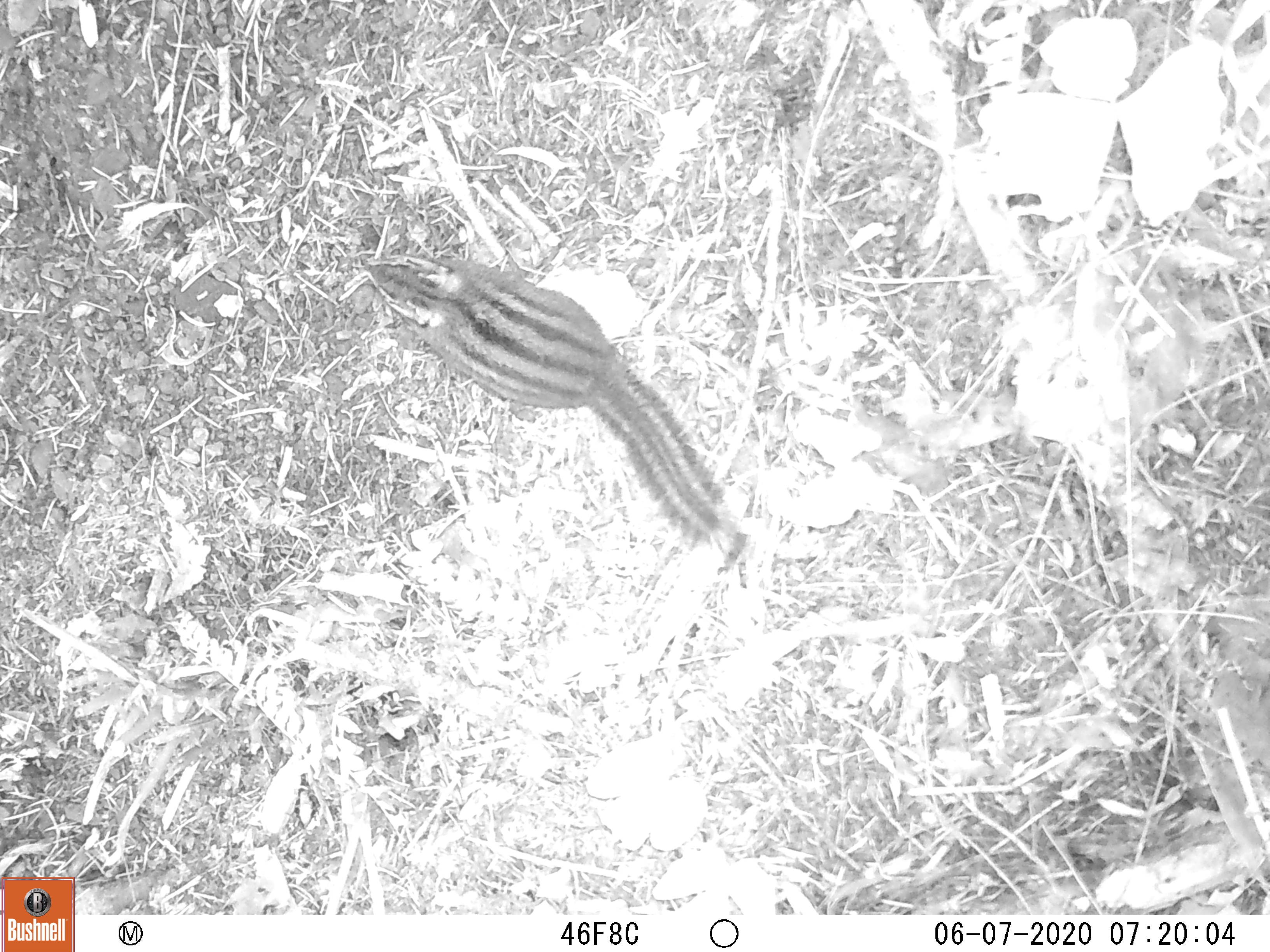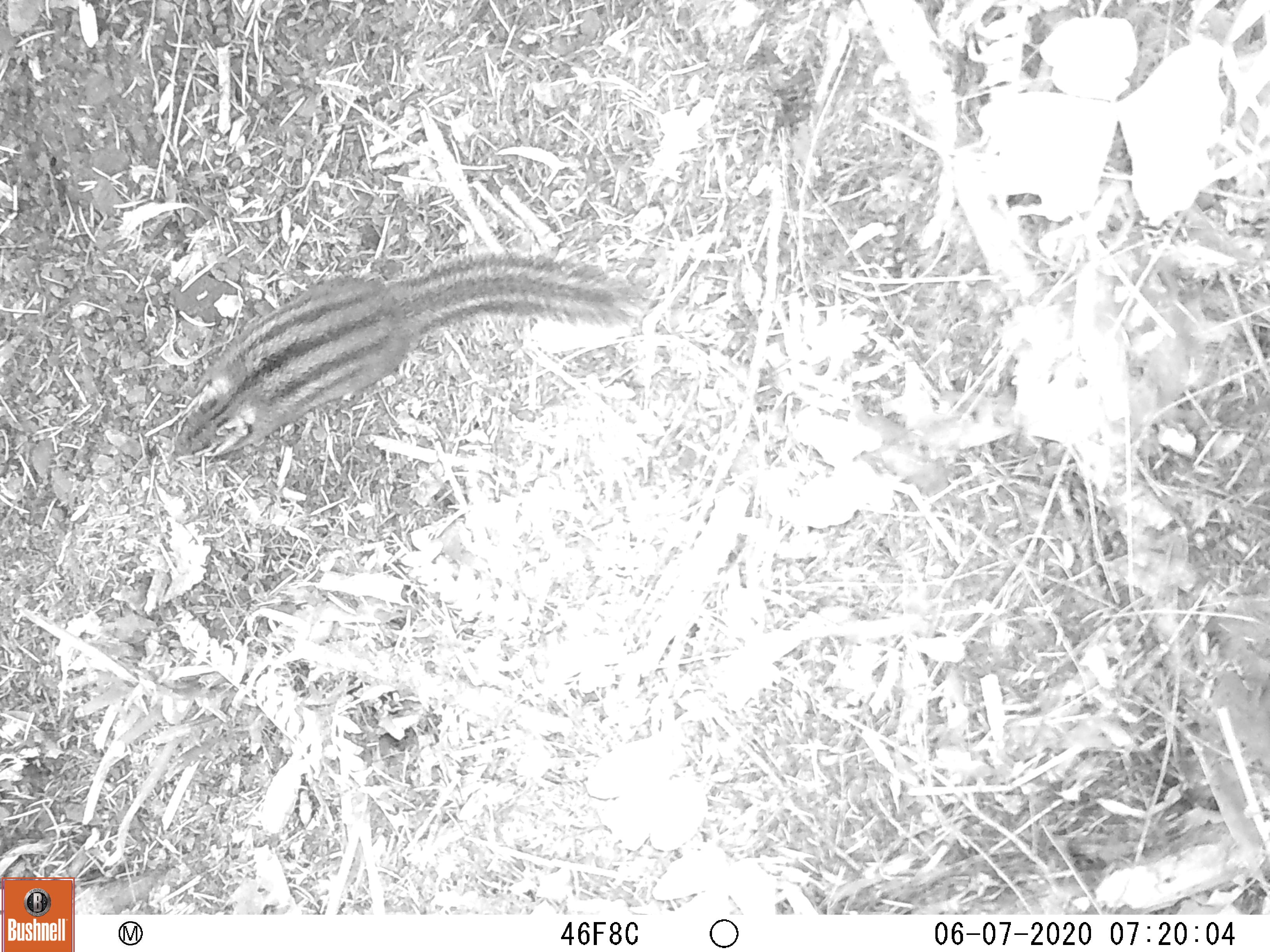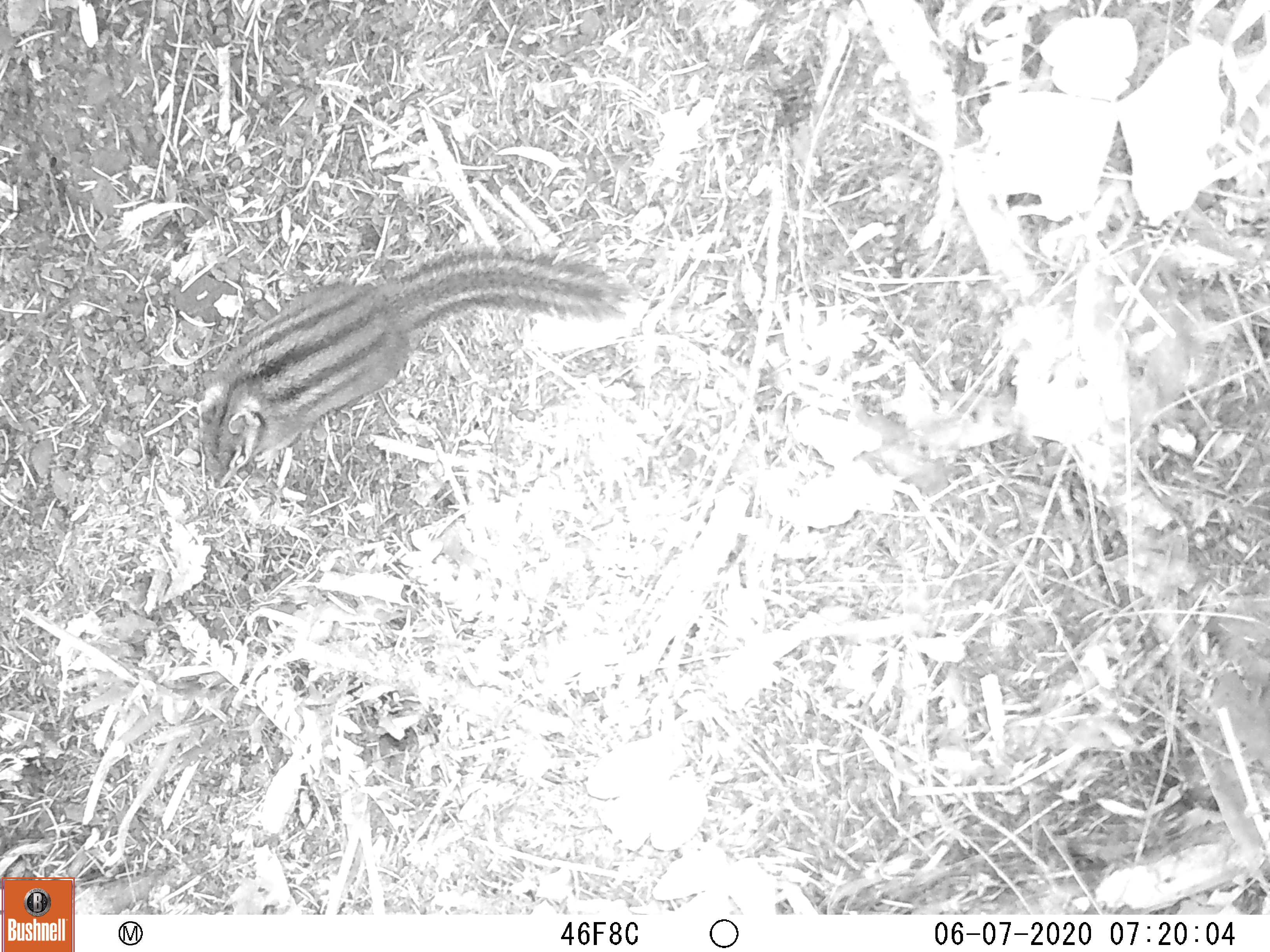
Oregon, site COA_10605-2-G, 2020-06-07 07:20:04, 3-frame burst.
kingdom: Animalia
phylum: Chordata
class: Mammalia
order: Rodentia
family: Sciuridae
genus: Neotamias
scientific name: Neotamias townsendii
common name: townsend's chipmunk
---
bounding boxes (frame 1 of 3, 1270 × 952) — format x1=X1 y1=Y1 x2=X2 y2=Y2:
townsend's chipmunk: x1=355 y1=248 x2=753 y2=560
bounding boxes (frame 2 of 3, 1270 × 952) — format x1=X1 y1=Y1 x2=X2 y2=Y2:
townsend's chipmunk: x1=164 y1=244 x2=649 y2=466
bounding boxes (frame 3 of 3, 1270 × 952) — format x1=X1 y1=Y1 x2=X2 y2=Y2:
townsend's chipmunk: x1=189 y1=237 x2=631 y2=496